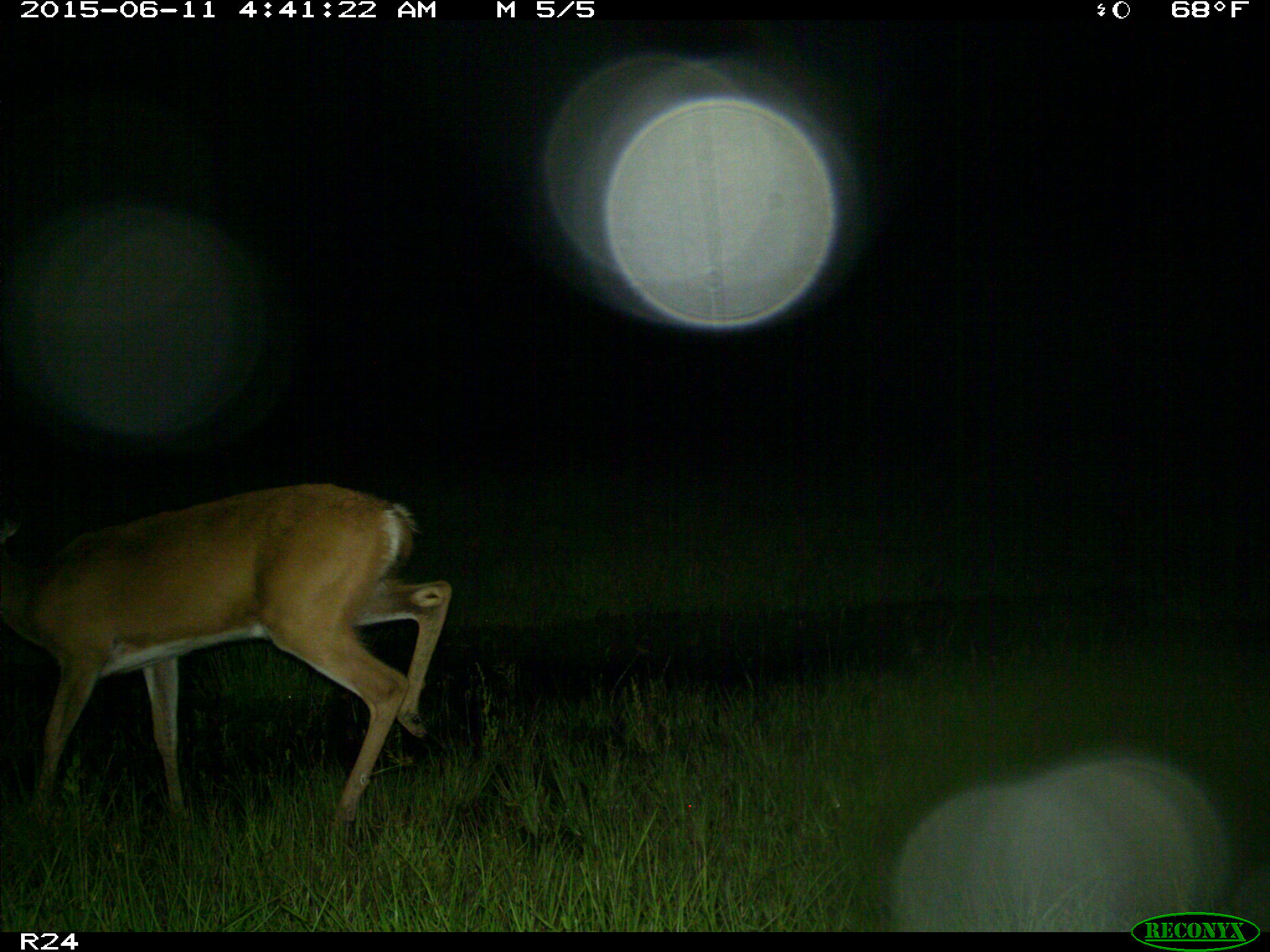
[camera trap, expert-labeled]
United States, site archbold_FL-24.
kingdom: Animalia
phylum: Chordata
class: Mammalia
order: Artiodactyla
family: Bovidae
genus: Bos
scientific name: Bos taurus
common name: domestic cow